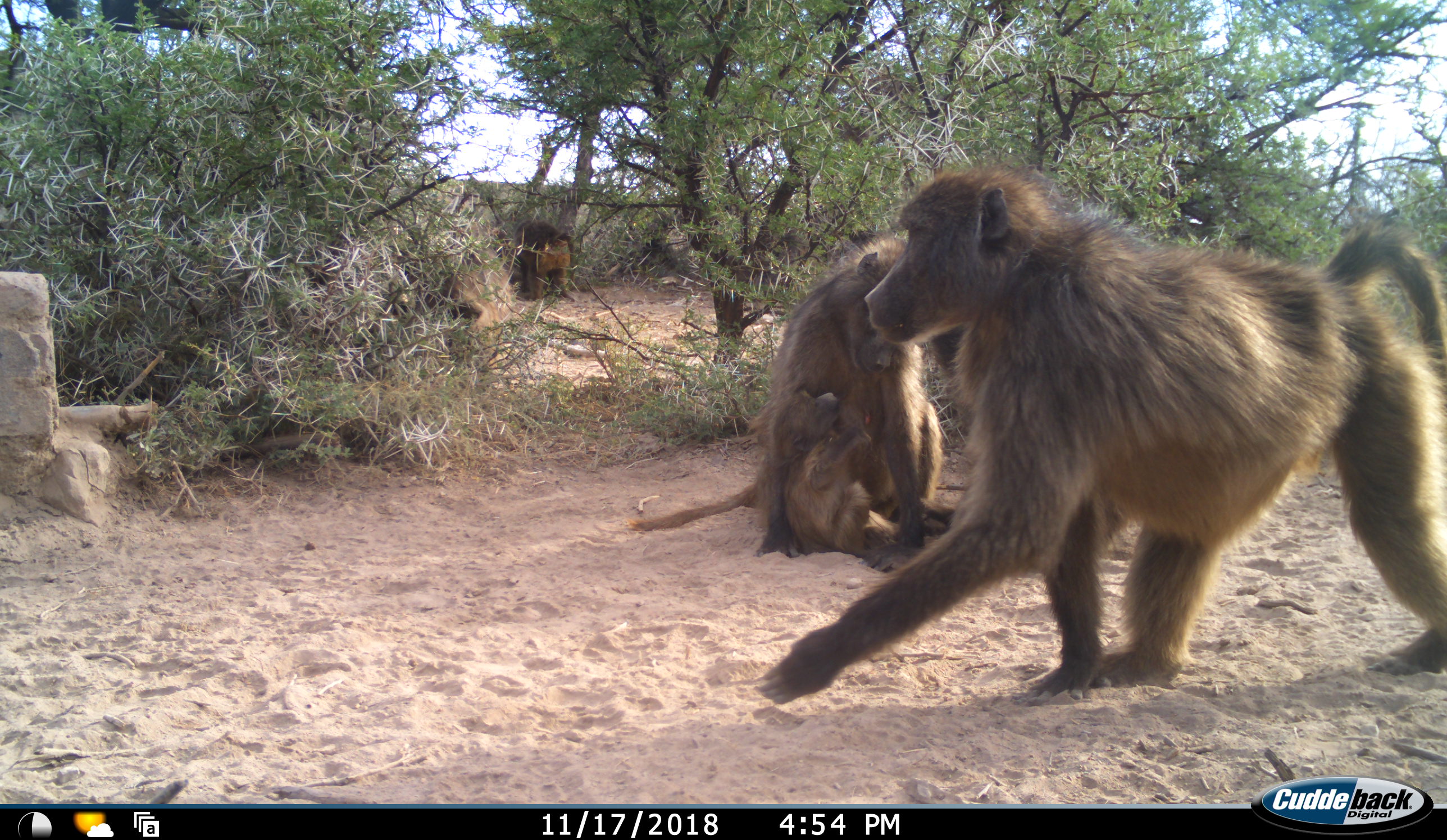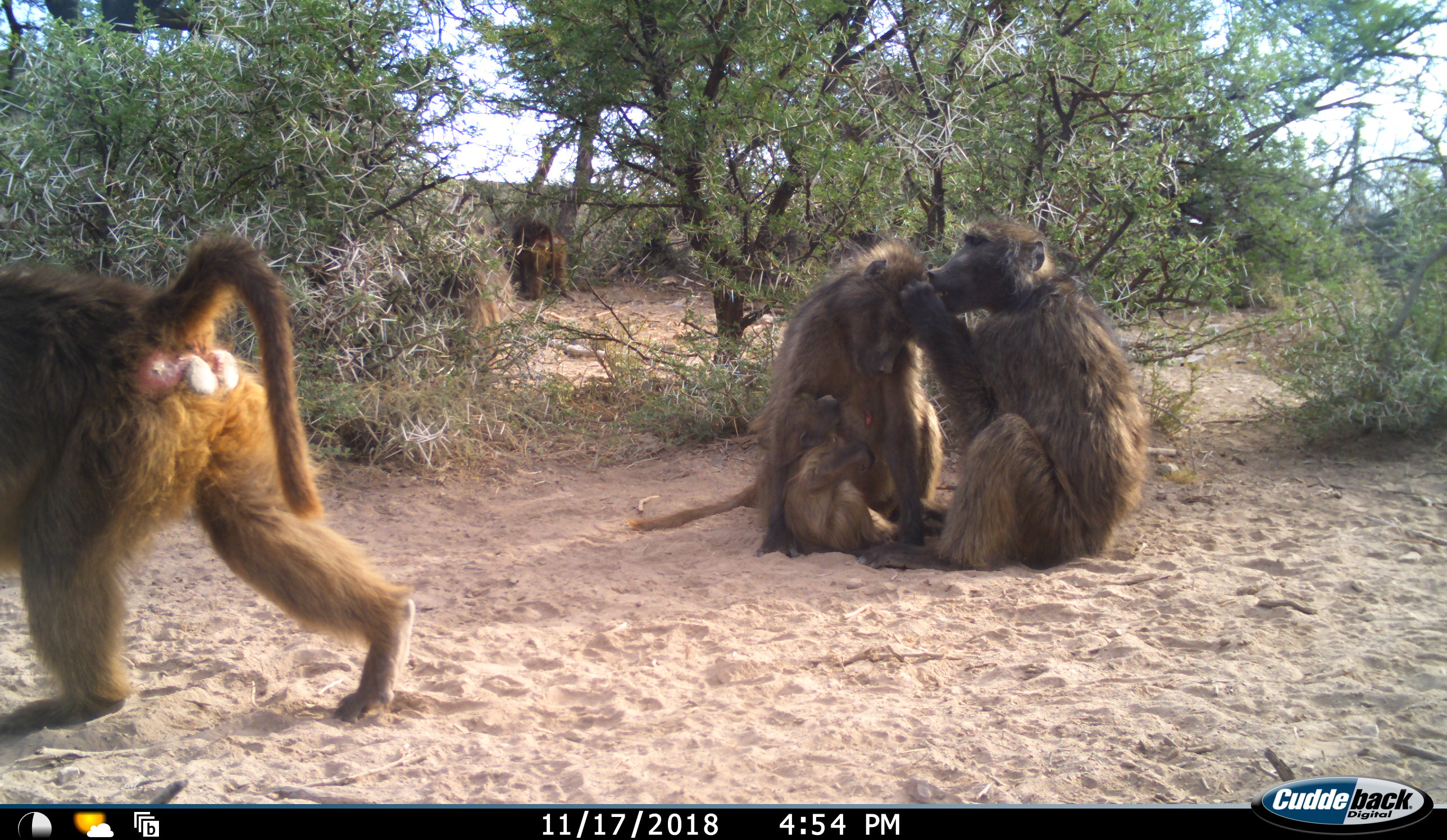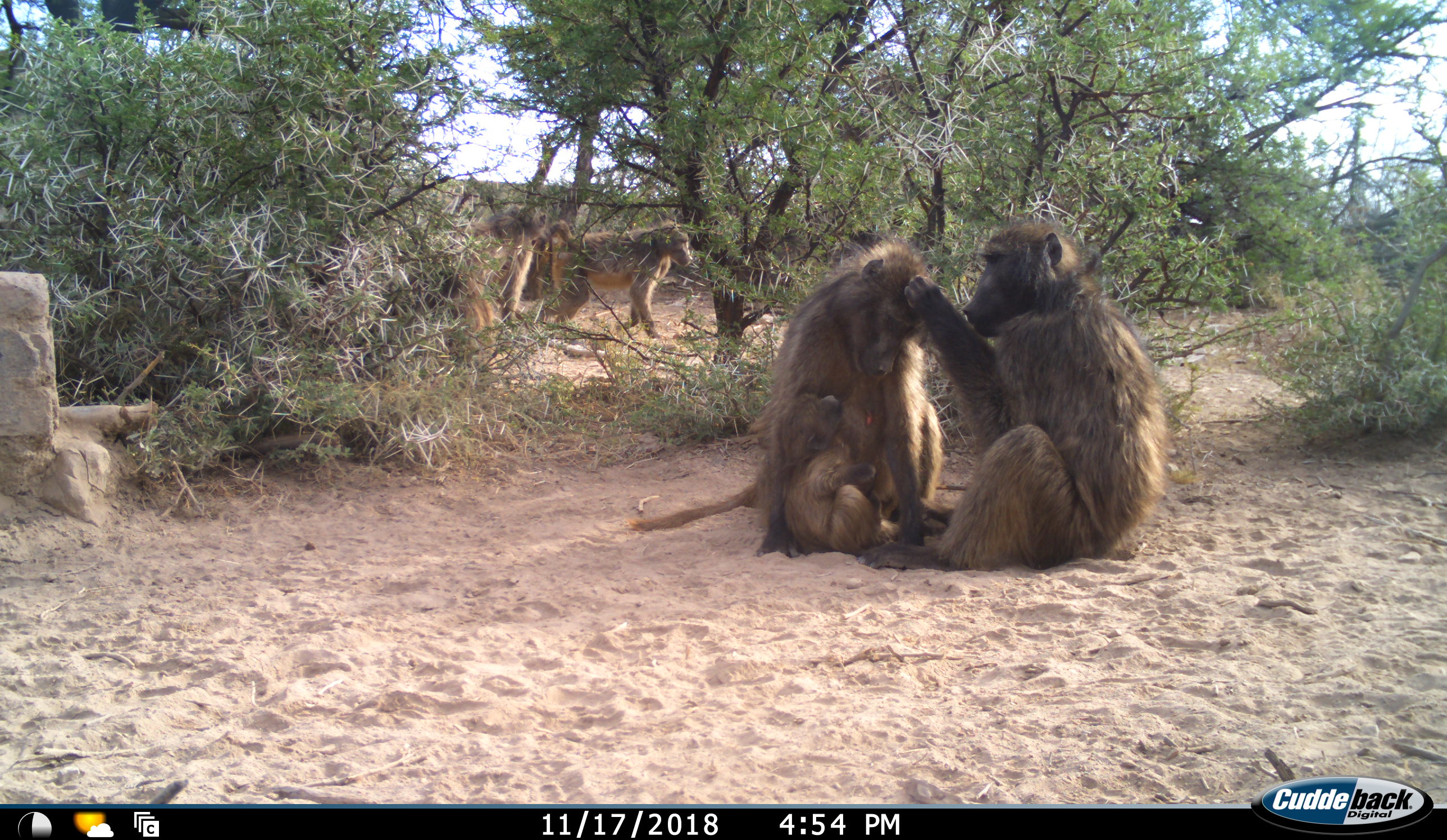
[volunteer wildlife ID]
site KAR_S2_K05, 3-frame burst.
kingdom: Animalia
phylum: Chordata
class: Mammalia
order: Primates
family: Cercopithecidae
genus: Papio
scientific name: Papio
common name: baboon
Baboon (Papio), count 7. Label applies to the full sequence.